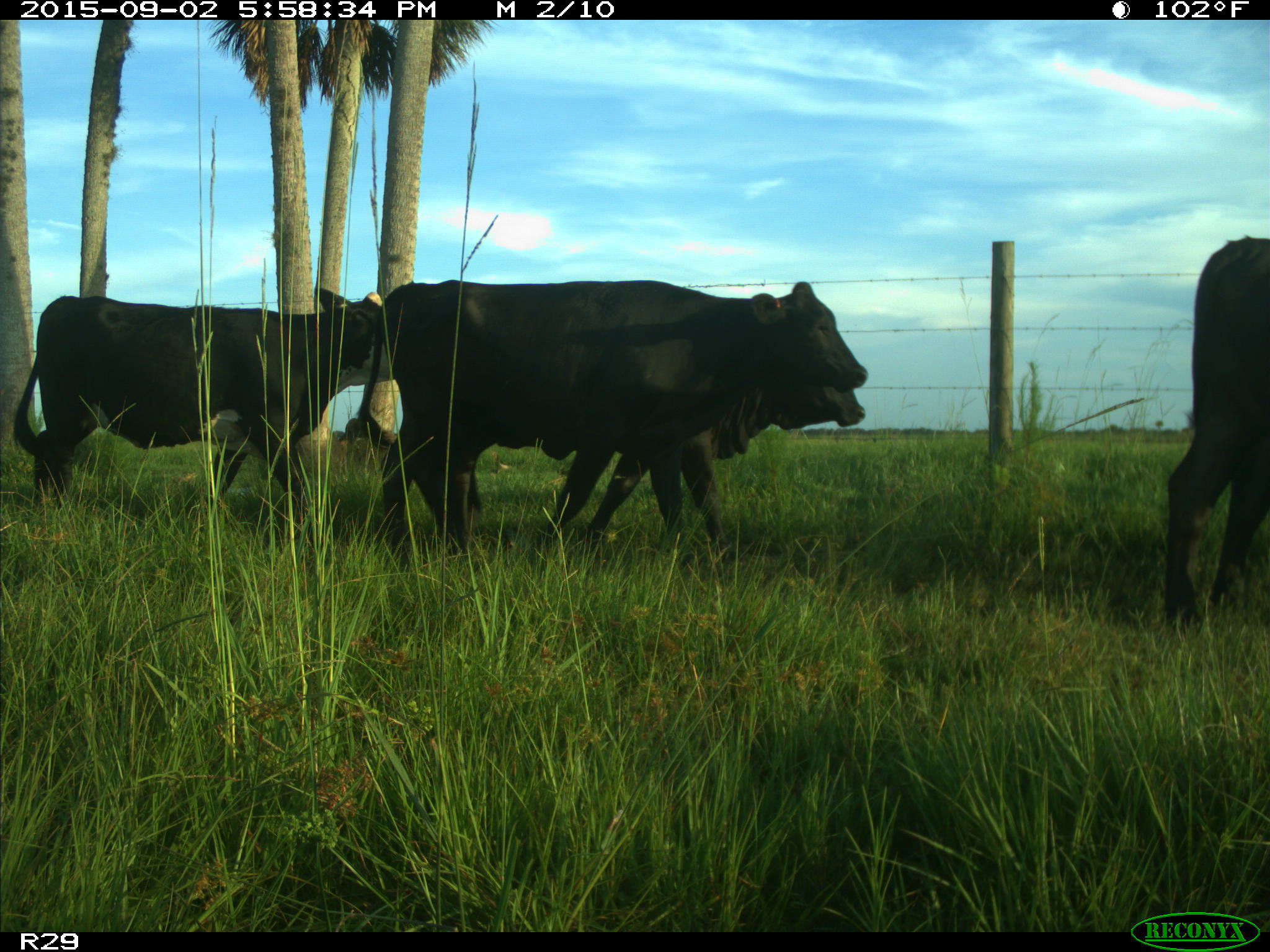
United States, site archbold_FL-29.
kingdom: Animalia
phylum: Chordata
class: Mammalia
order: Artiodactyla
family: Bovidae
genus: Bos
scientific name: Bos taurus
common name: domestic cow